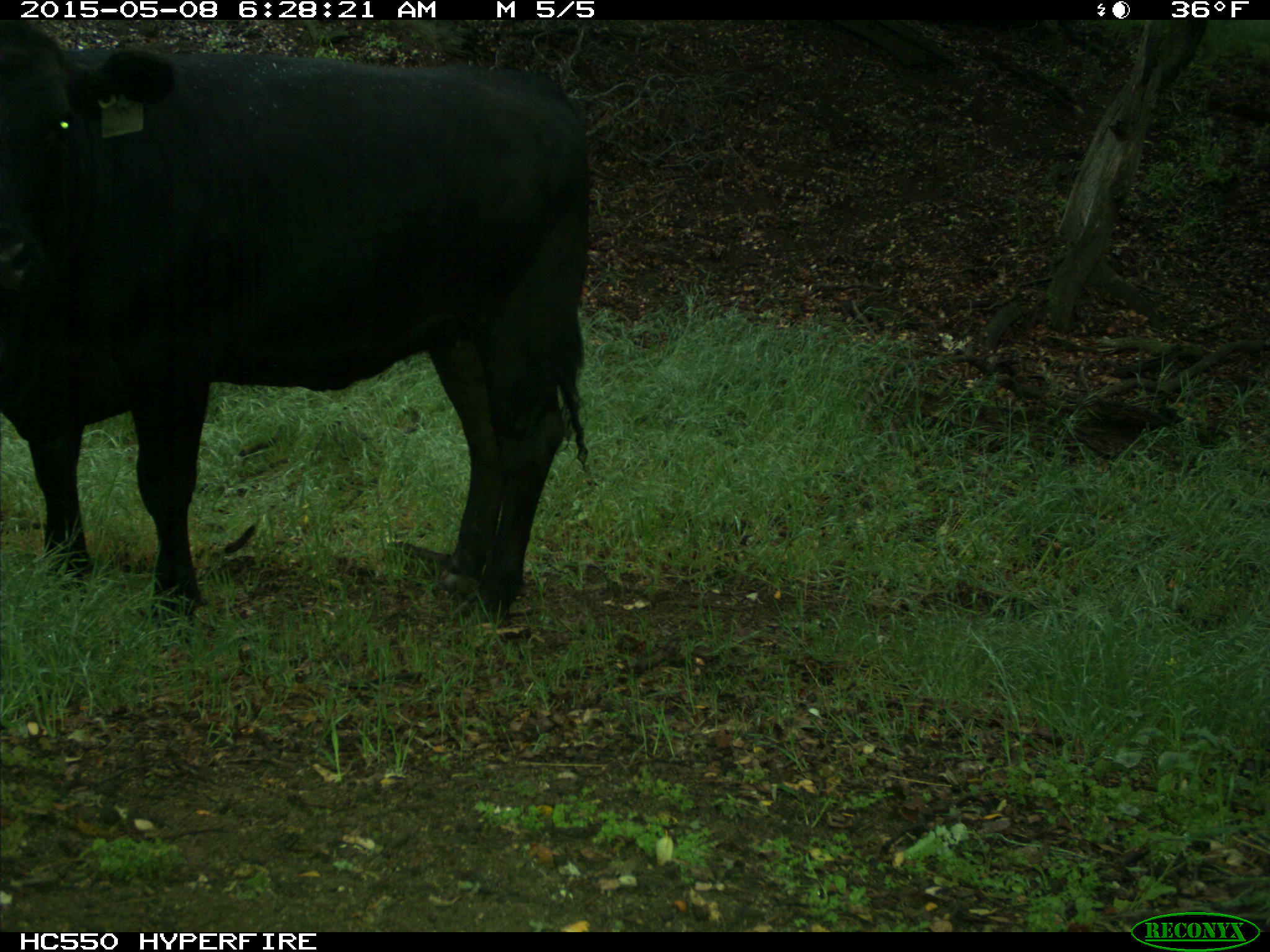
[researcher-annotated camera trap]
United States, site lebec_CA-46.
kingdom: Animalia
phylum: Chordata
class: Mammalia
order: Artiodactyla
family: Bovidae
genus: Bos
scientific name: Bos taurus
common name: domestic cow